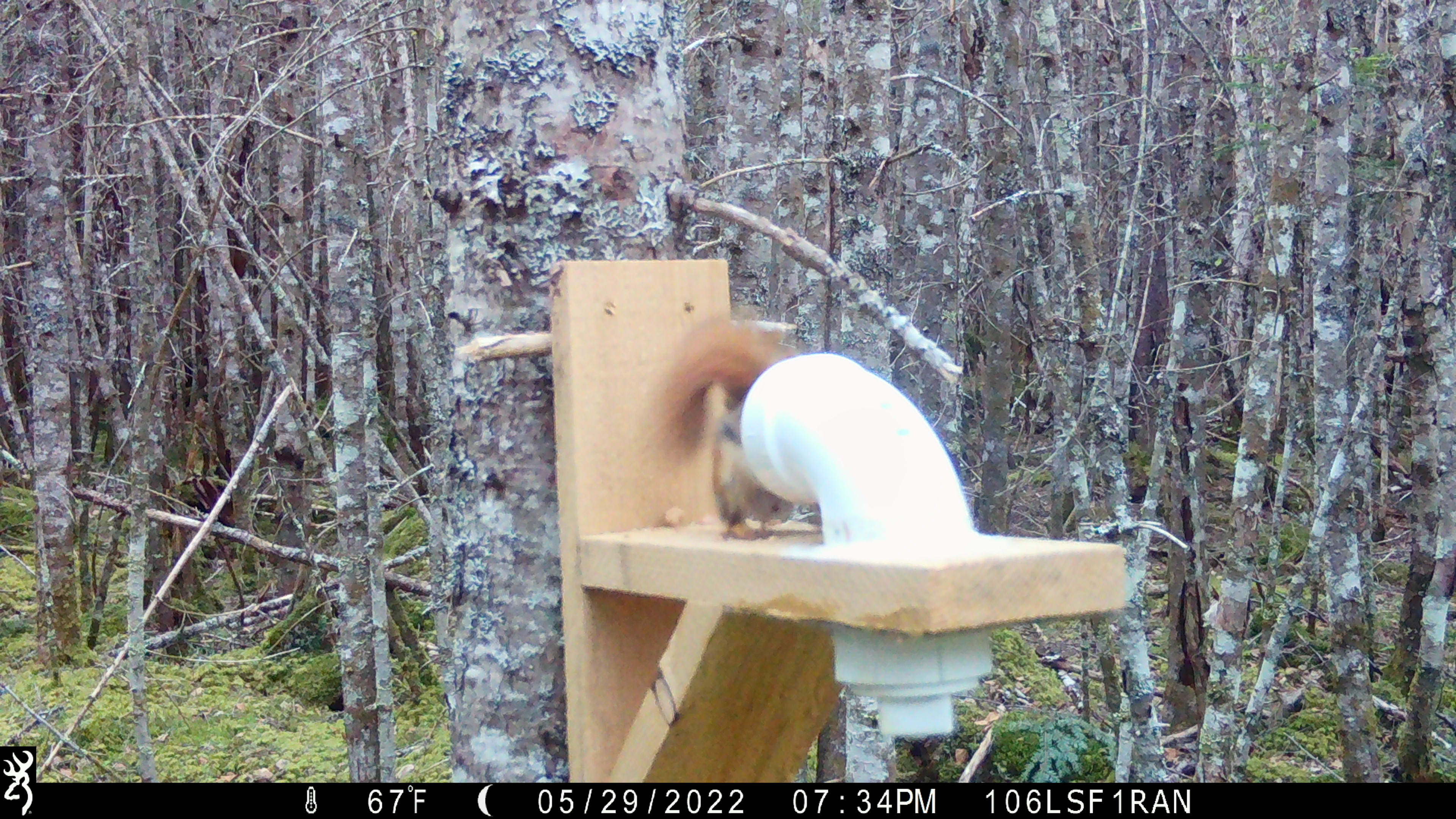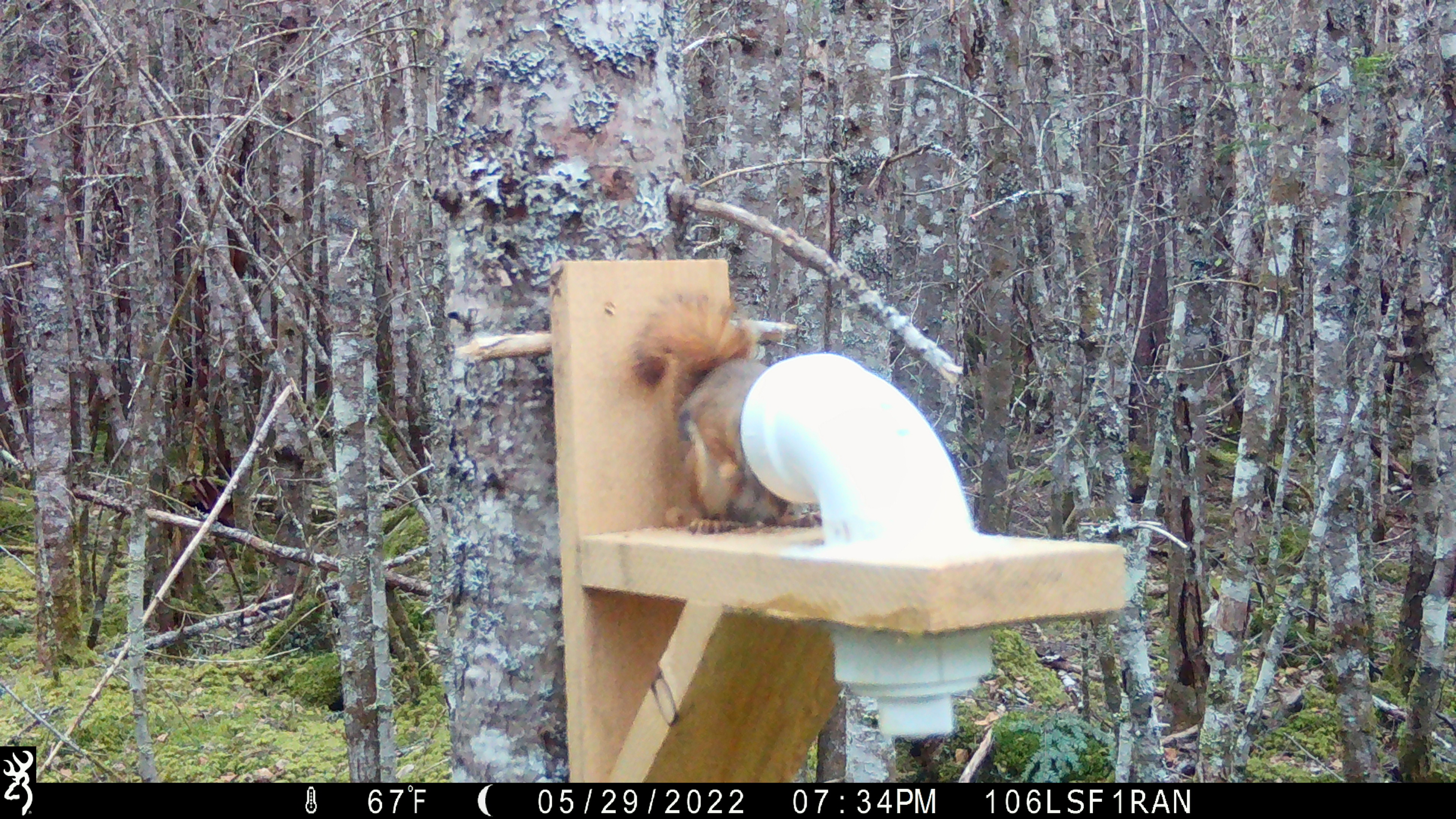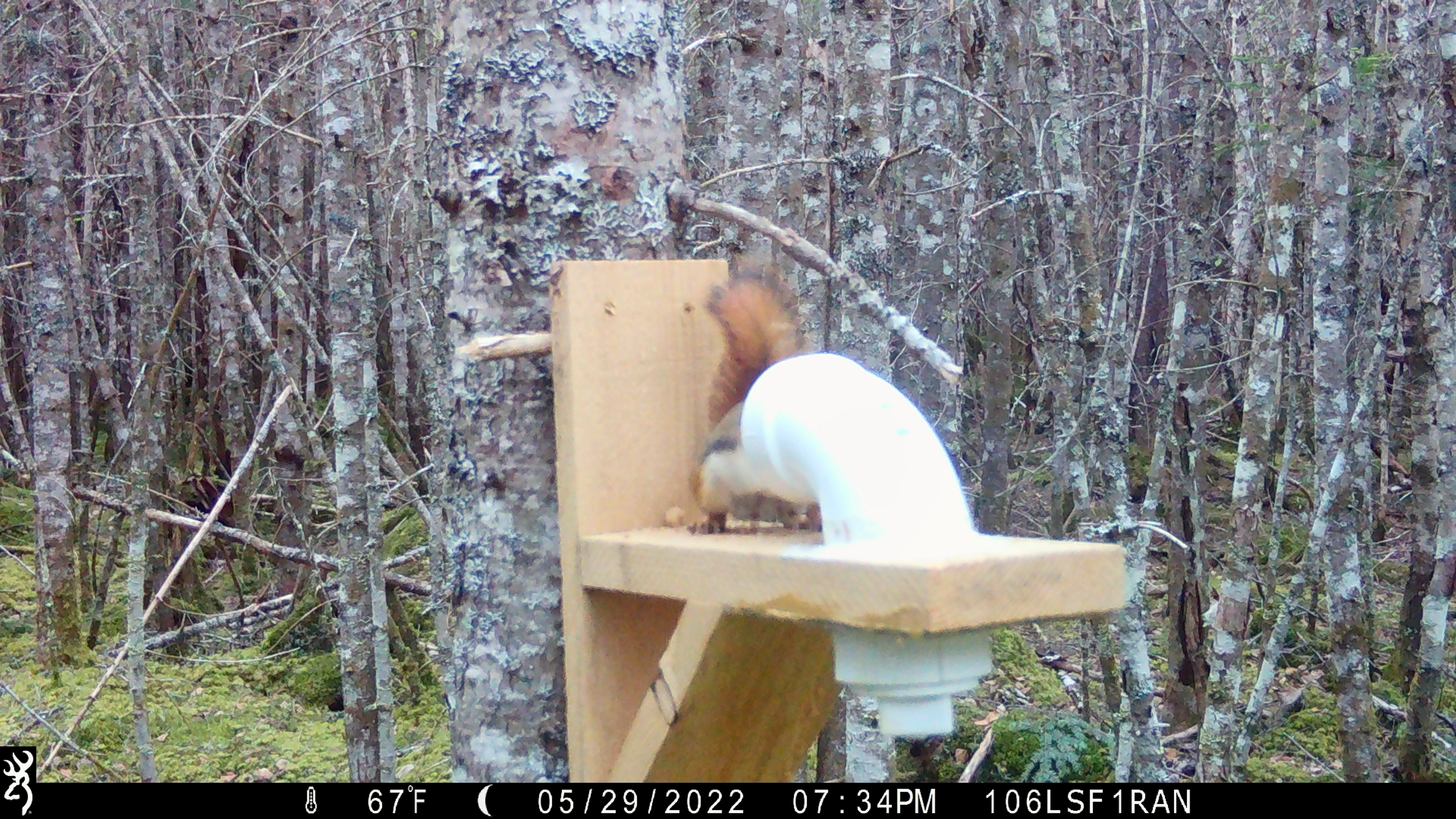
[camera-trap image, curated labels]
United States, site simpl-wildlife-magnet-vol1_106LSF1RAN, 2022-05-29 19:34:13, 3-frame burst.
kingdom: Animalia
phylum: Chordata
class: Mammalia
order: Rodentia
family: Sciuridae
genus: Tamiasciurus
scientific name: Tamiasciurus hudsonicus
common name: red squirrel